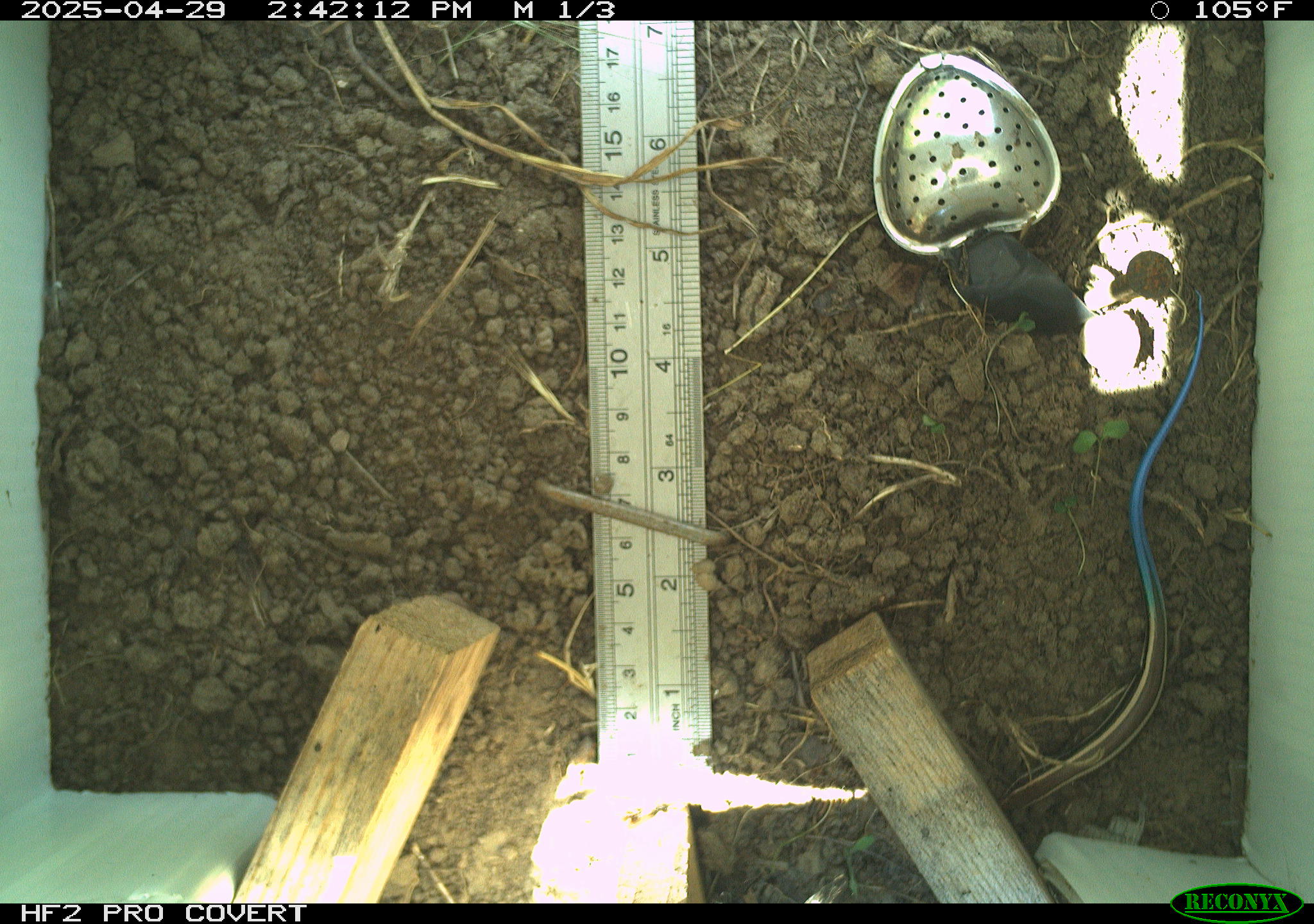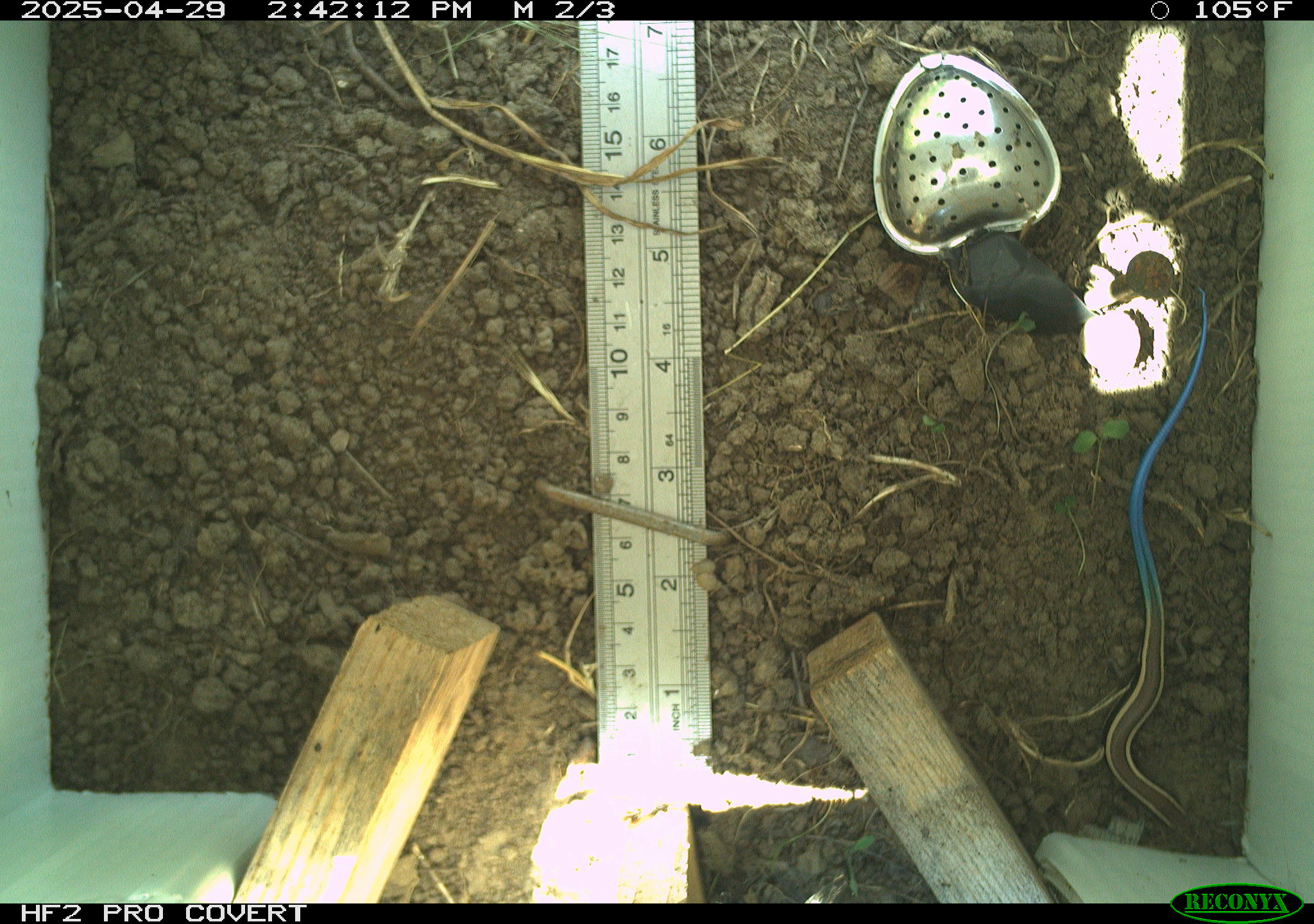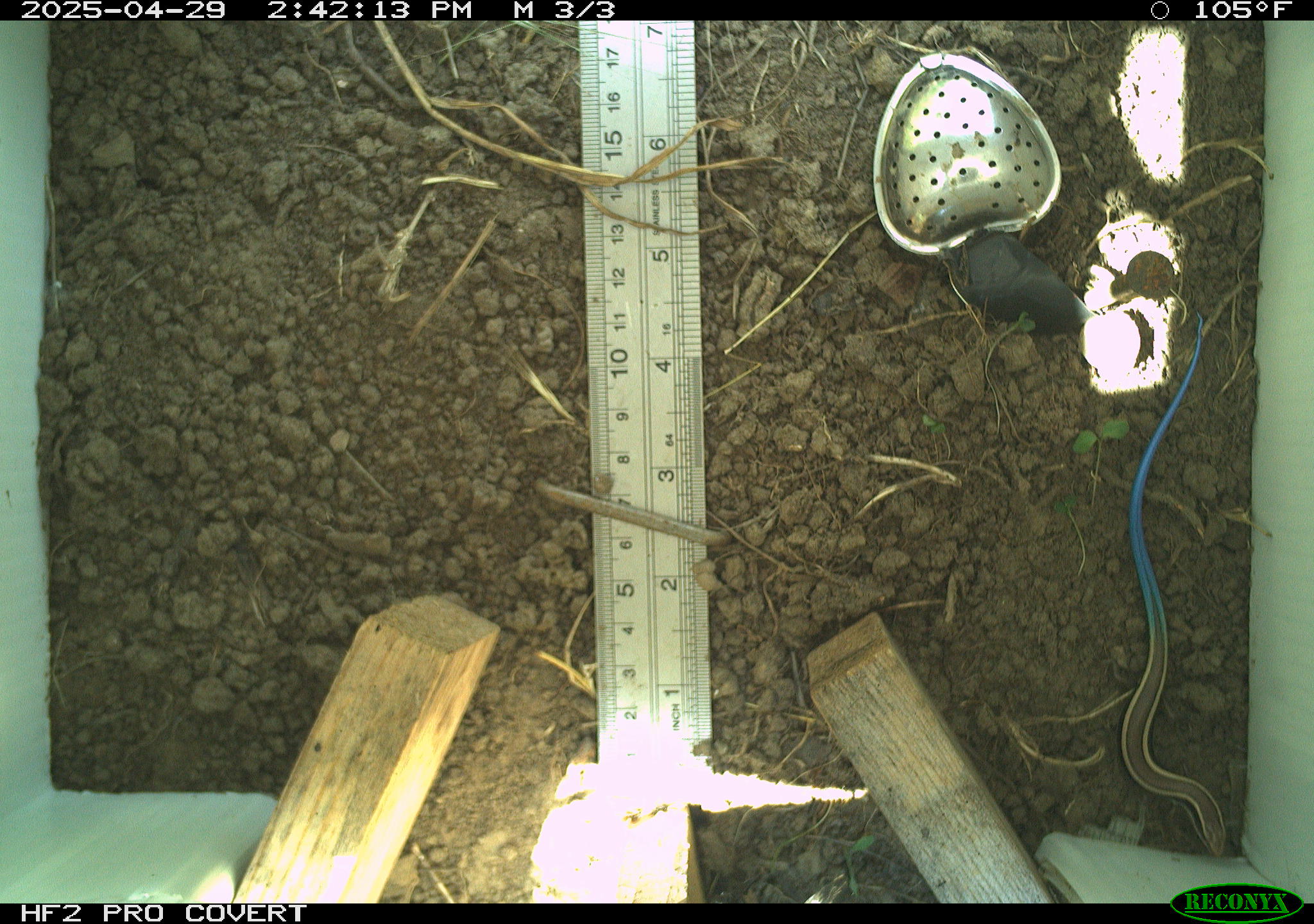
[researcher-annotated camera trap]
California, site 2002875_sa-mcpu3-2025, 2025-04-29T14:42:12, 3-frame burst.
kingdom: Animalia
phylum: Chordata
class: Reptilia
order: Squamata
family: Scincidae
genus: Plestiodon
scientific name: Plestiodon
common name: blue-tailed skinks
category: plestiodon species